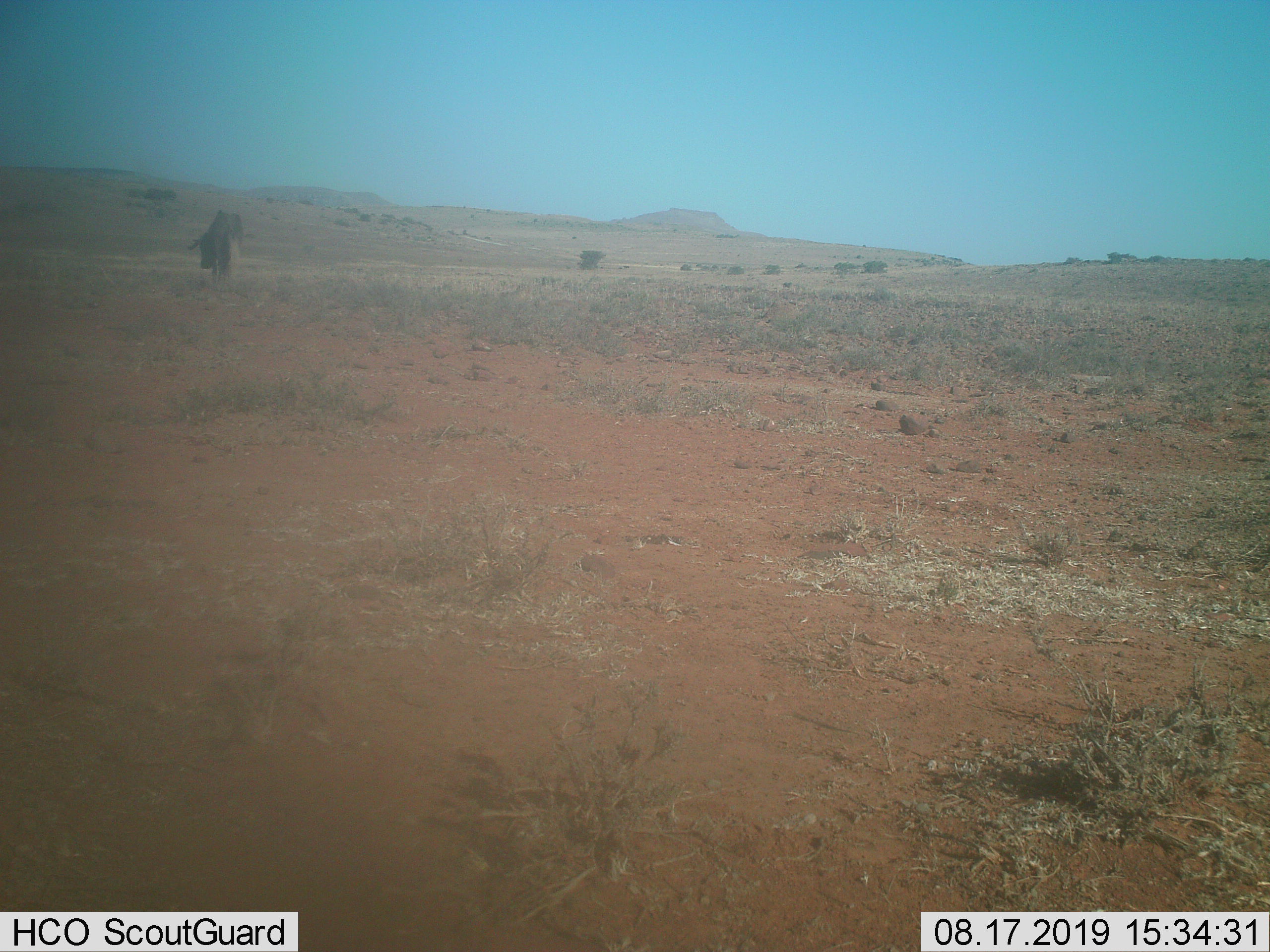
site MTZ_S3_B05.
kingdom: Animalia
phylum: Chordata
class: Mammalia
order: Artiodactyla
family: Bovidae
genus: Connochaetes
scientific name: Connochaetes gnou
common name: black wildebeest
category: wildebeestblack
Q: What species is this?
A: Wildebeestblack (black wildebeest) (Connochaetes gnou).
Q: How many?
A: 1.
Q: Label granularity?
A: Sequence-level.